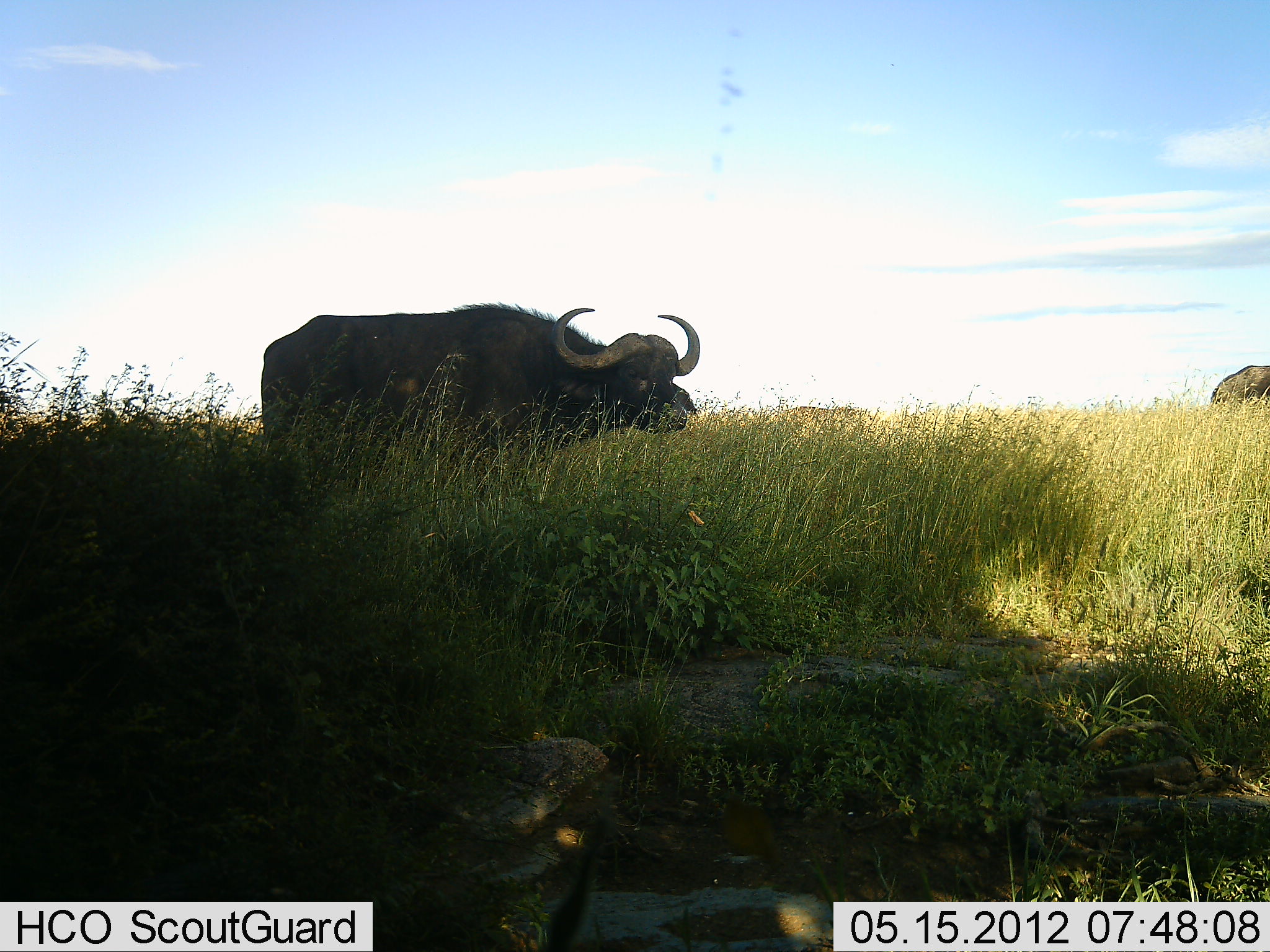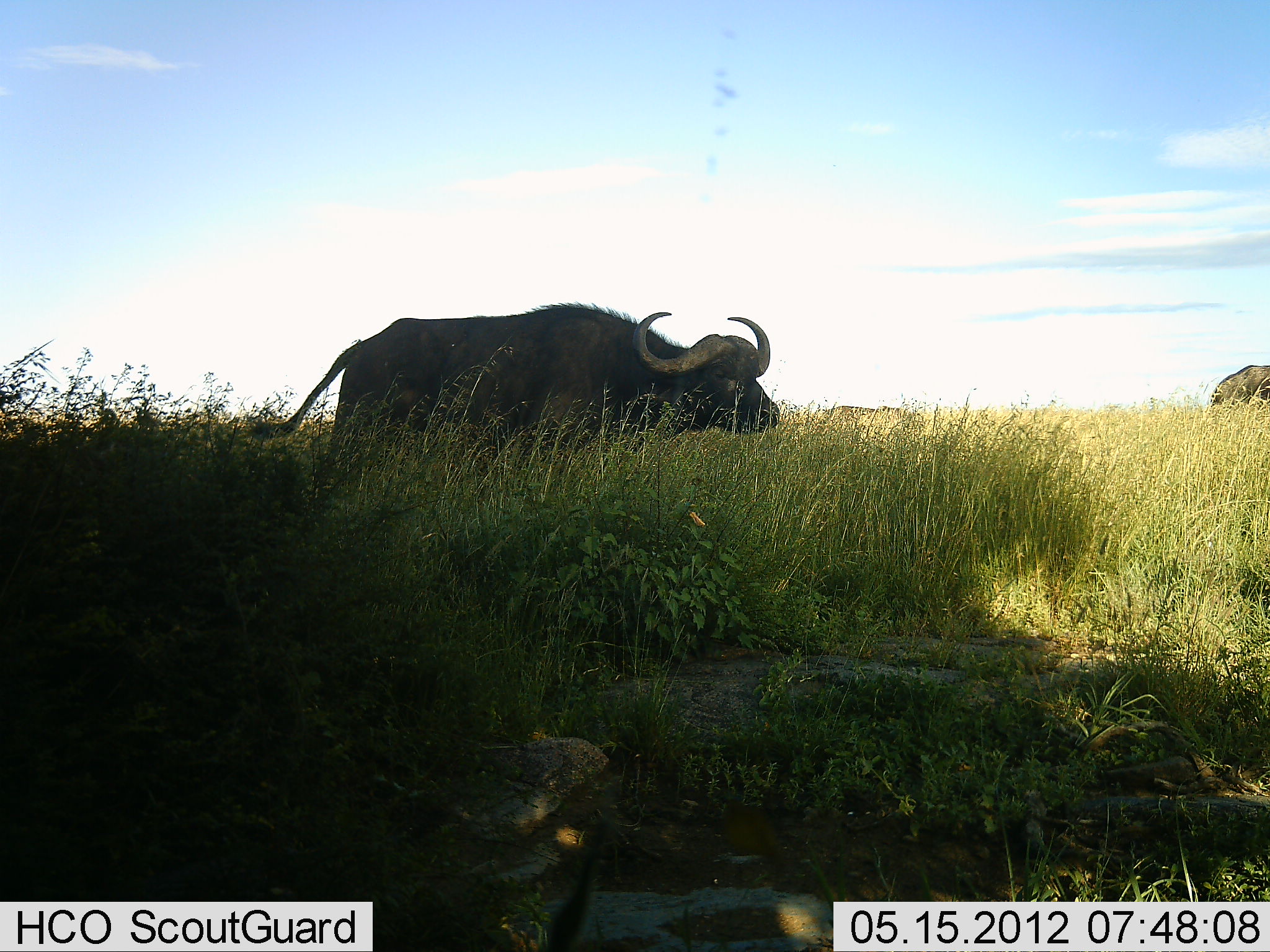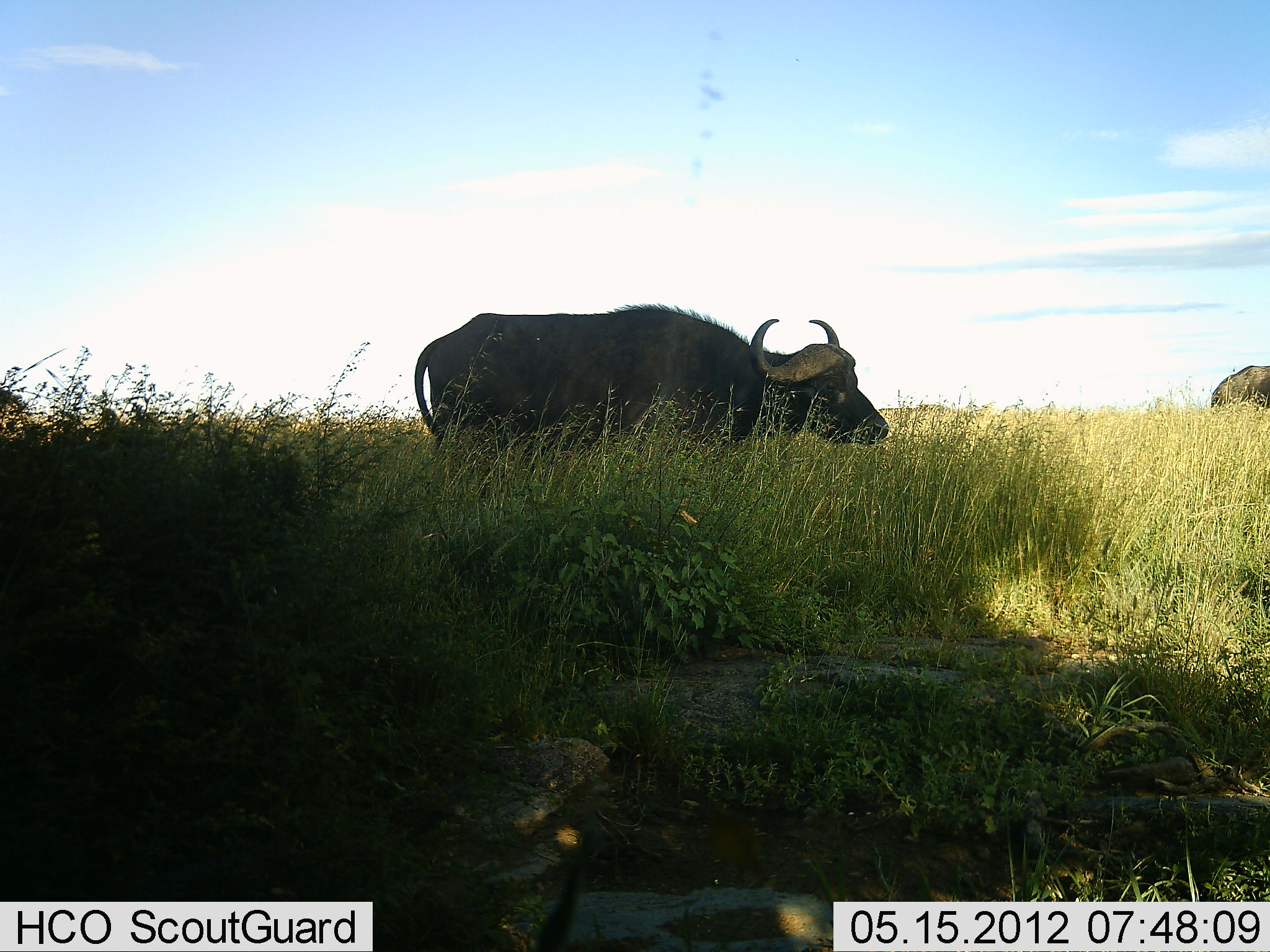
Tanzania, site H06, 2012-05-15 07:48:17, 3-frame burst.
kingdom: Animalia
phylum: Chordata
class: Mammalia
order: Artiodactyla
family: Bovidae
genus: Syncerus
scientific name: Syncerus caffer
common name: cape buffalo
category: buffalo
Buffalo (cape buffalo) (Syncerus caffer), count 2. Behavior (volunteer vote fractions): standing 60%, resting 0%, moving 80%, interacting 0%. Young present (vote fraction): 0%. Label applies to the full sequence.